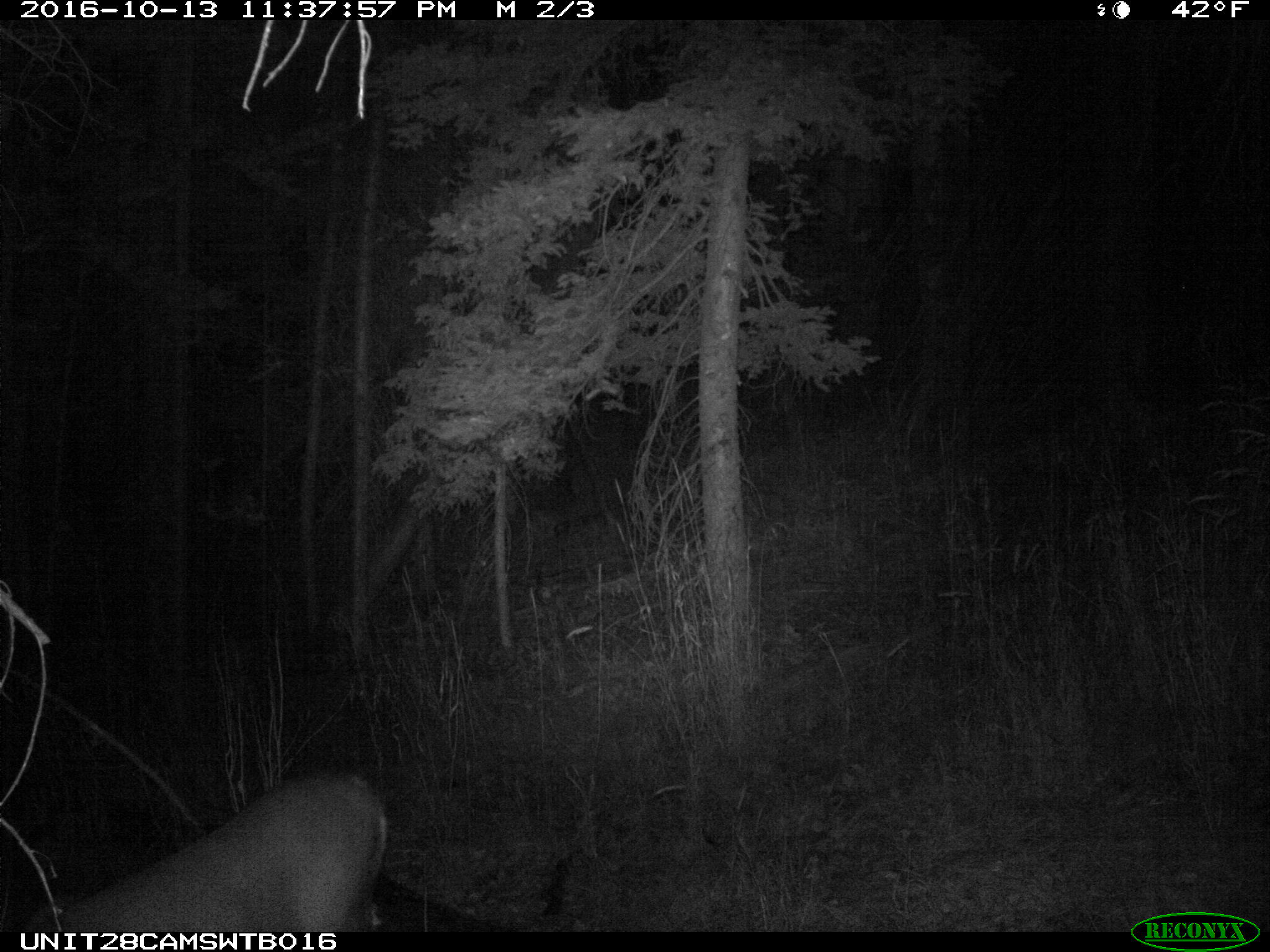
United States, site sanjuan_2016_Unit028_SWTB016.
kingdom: Animalia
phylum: Chordata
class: Mammalia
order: Artiodactyla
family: Cervidae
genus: Odocoileus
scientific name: Odocoileus hemionus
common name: mule deer